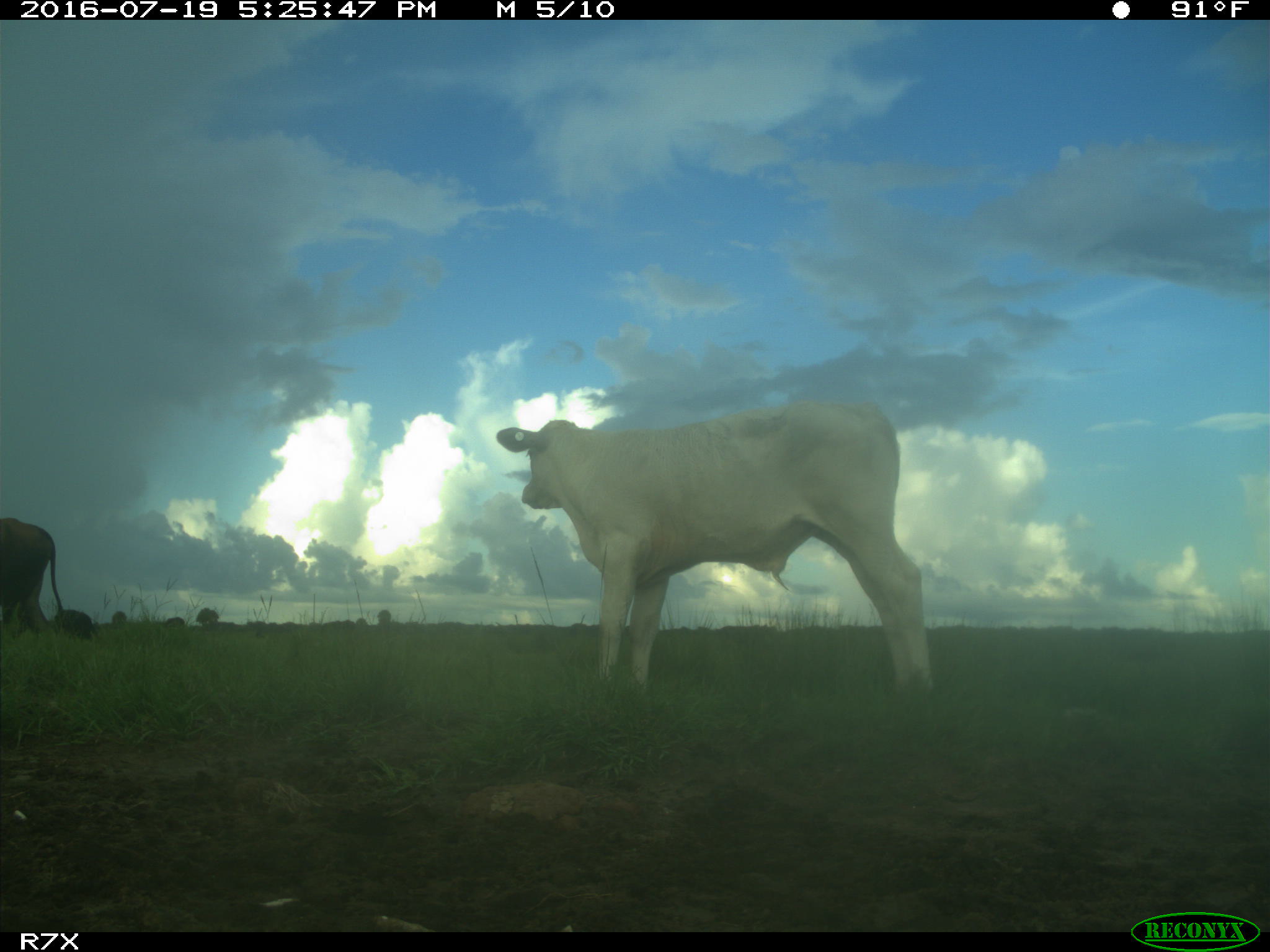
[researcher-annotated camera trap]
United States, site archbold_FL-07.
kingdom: Animalia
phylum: Chordata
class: Mammalia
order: Artiodactyla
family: Bovidae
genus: Bos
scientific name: Bos taurus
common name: domestic cow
Bos taurus (domestic cow).